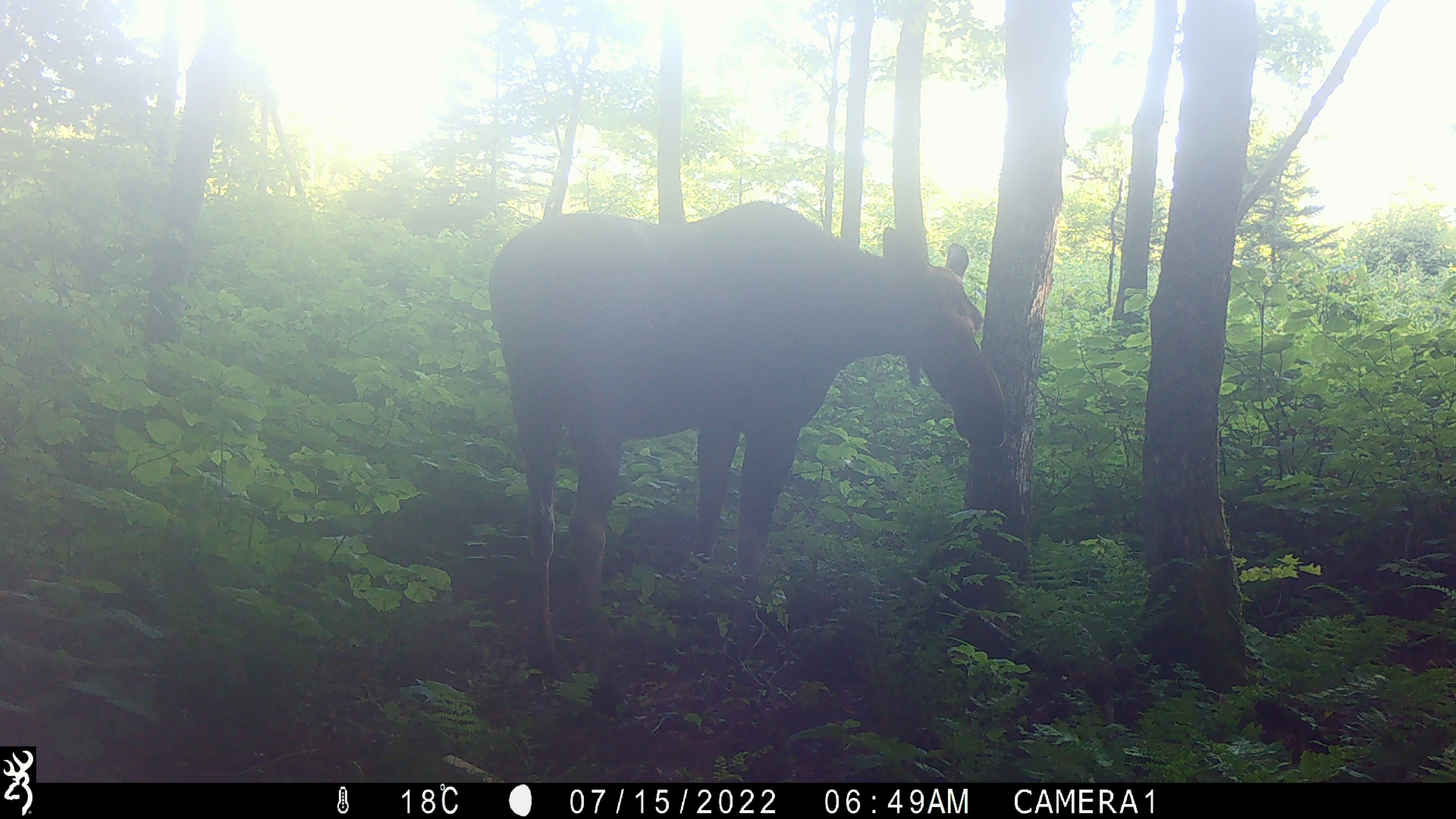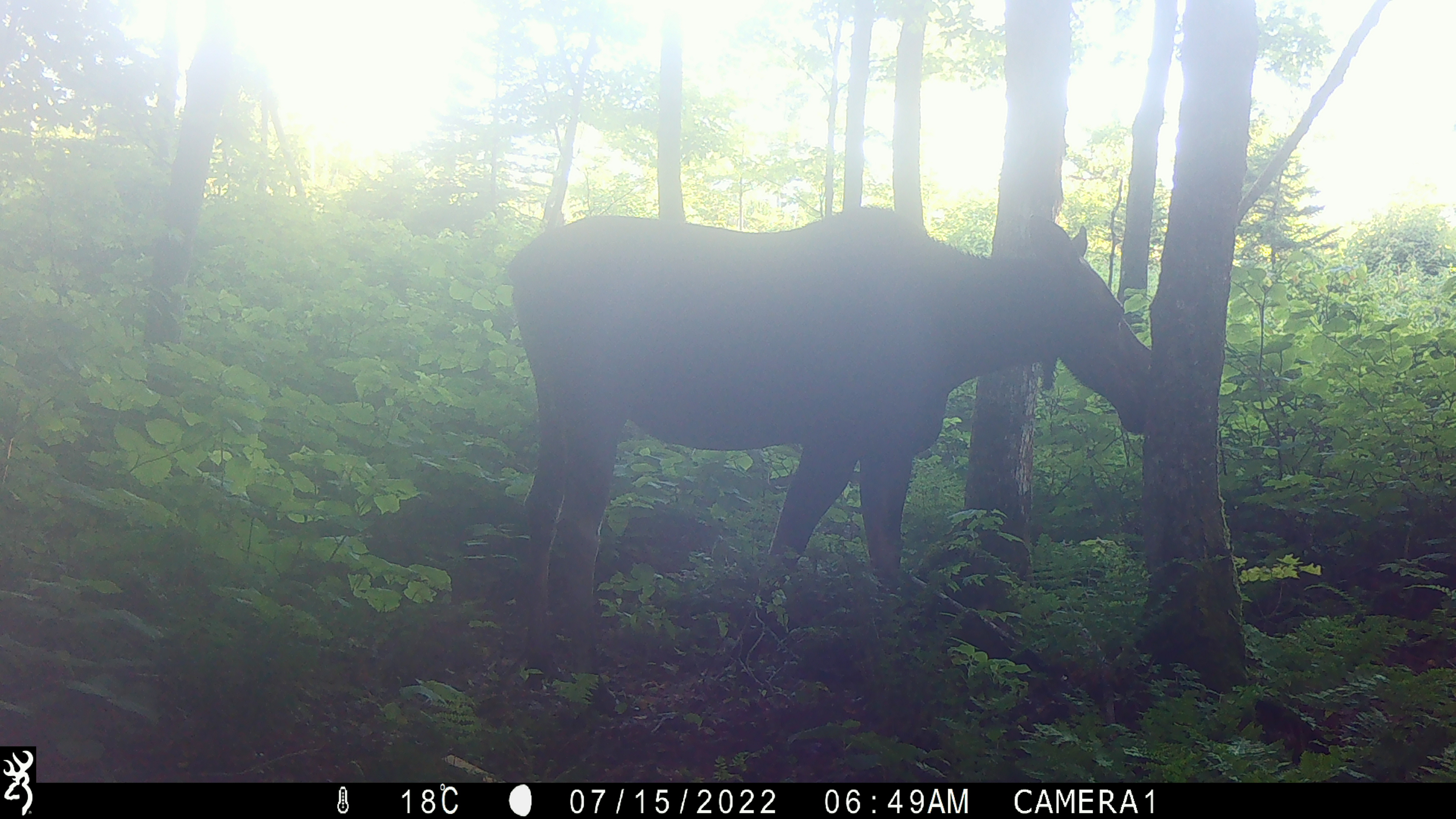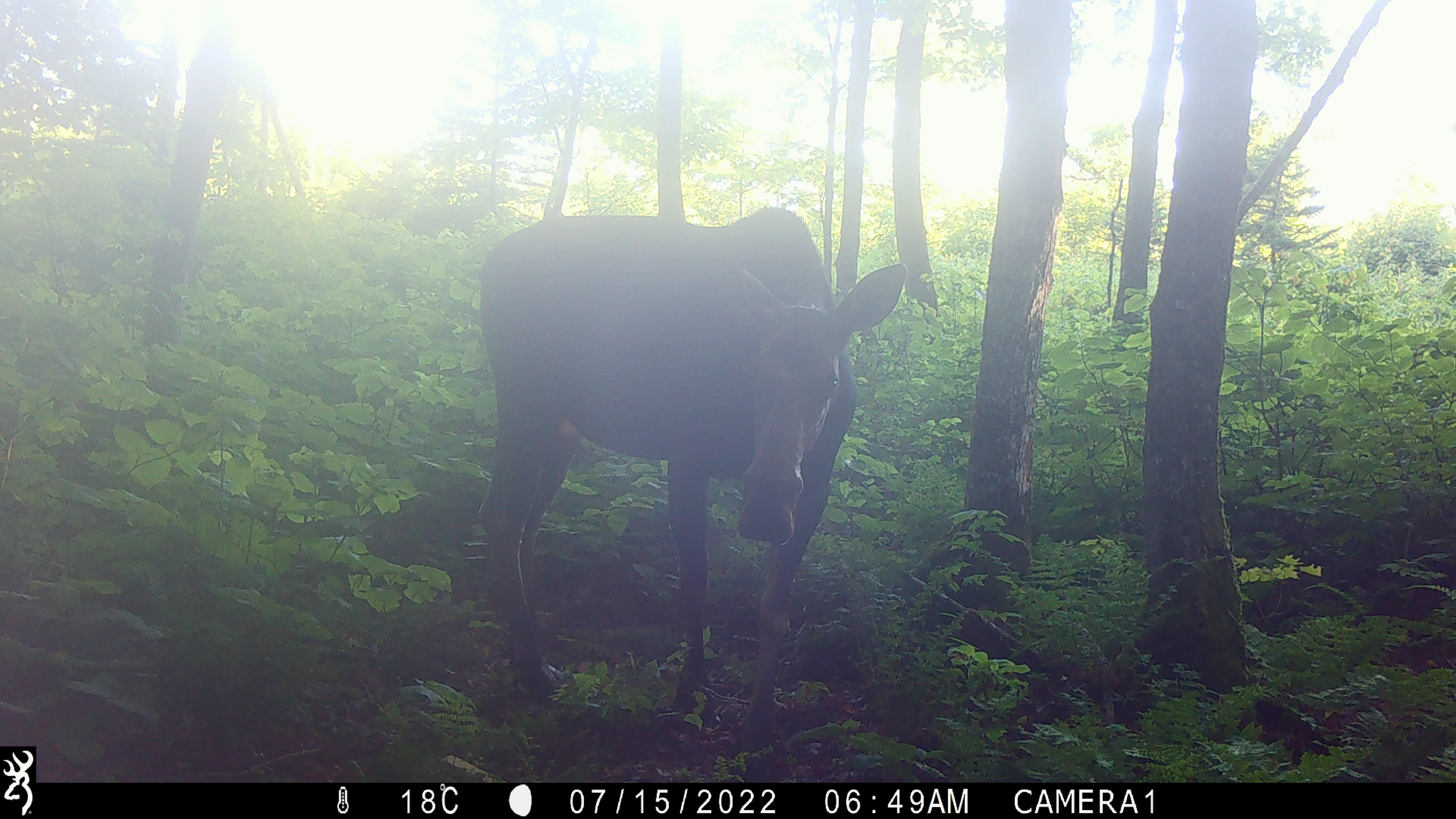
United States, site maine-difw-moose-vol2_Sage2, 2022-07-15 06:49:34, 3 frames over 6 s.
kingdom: Animalia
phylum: Chordata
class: Mammalia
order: Artiodactyla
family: Cervidae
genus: Alces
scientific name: Alces alces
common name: moose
Moose (Alces alces).